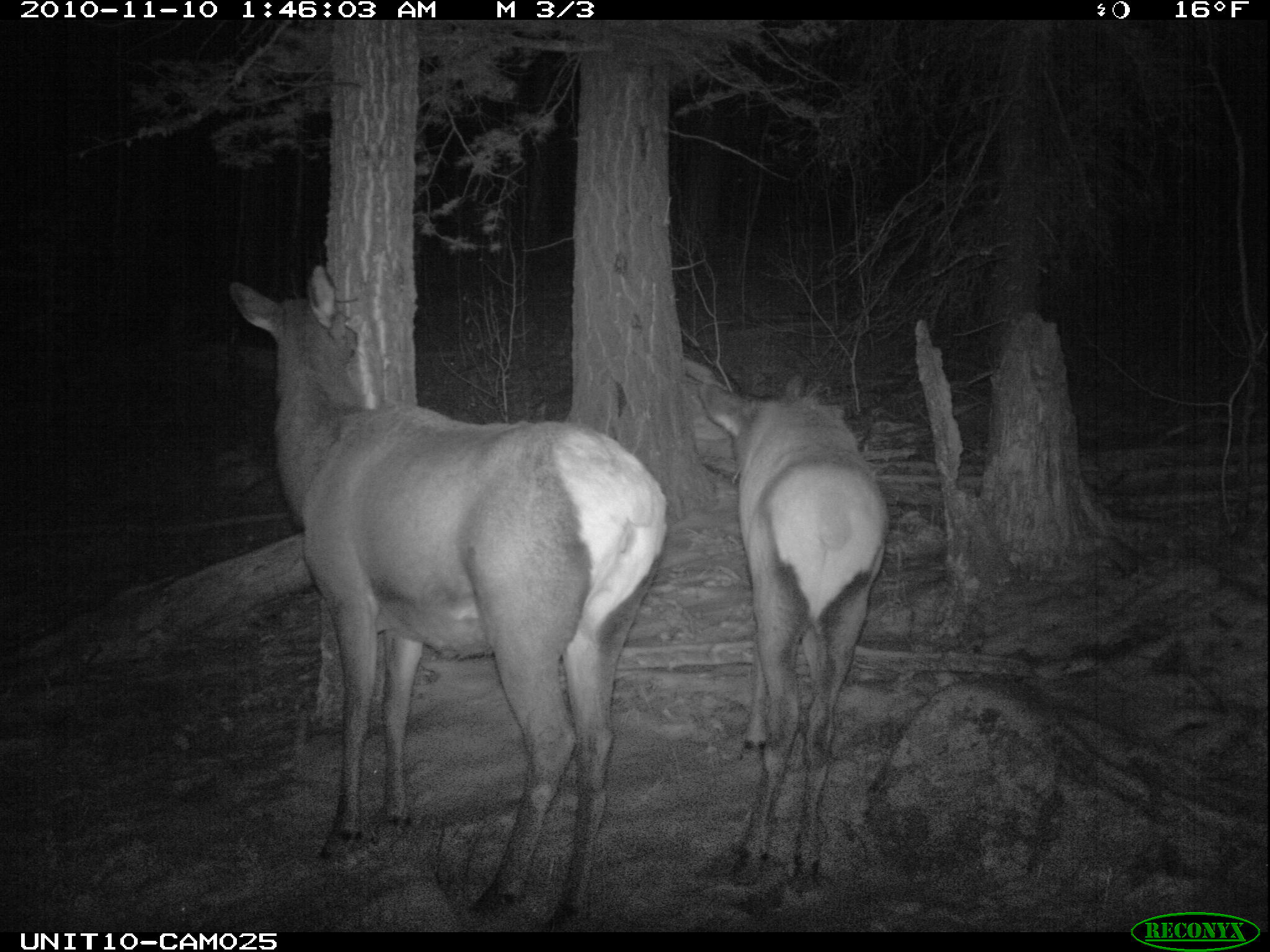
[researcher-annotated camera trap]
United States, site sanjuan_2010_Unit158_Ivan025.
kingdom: Animalia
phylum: Chordata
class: Mammalia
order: Artiodactyla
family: Cervidae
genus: Cervus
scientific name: Cervus elaphus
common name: red deer